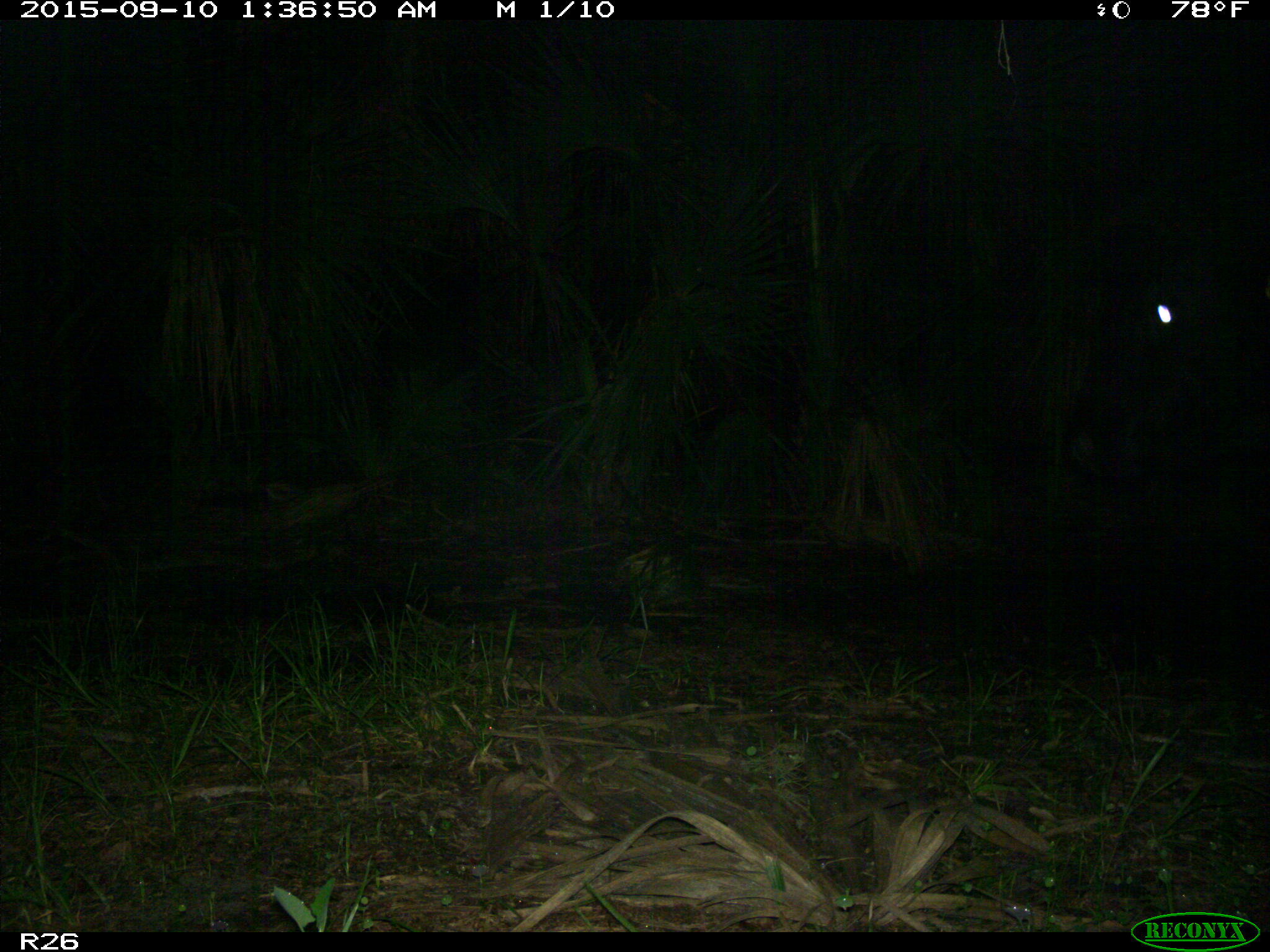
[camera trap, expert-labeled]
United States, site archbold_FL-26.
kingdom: Animalia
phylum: Chordata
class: Mammalia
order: Artiodactyla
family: Bovidae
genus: Bos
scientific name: Bos taurus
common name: domestic cow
Bos taurus (domestic cow).